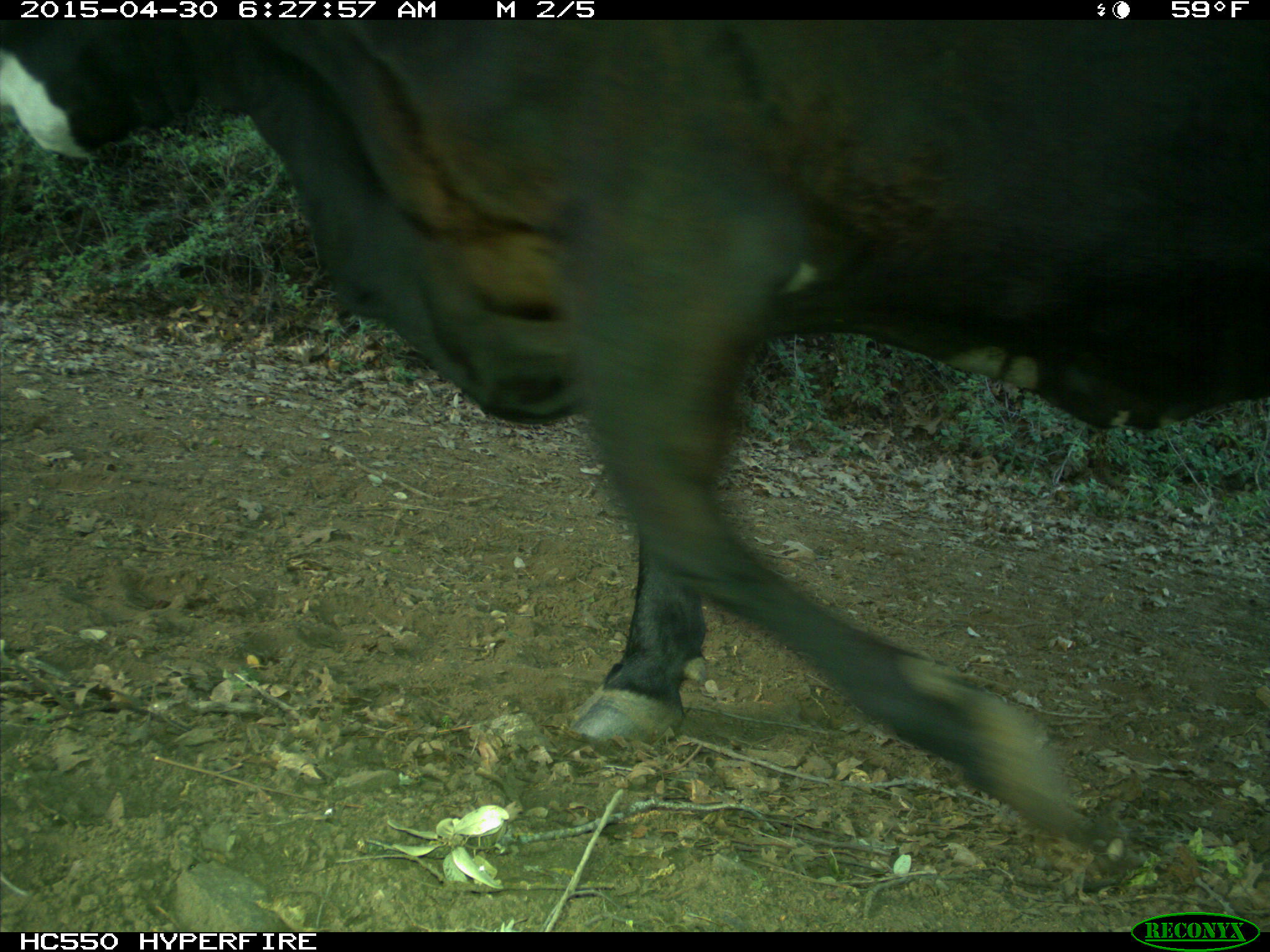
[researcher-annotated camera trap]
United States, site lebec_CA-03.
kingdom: Animalia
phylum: Chordata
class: Mammalia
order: Artiodactyla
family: Bovidae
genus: Bos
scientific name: Bos taurus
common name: domestic cow